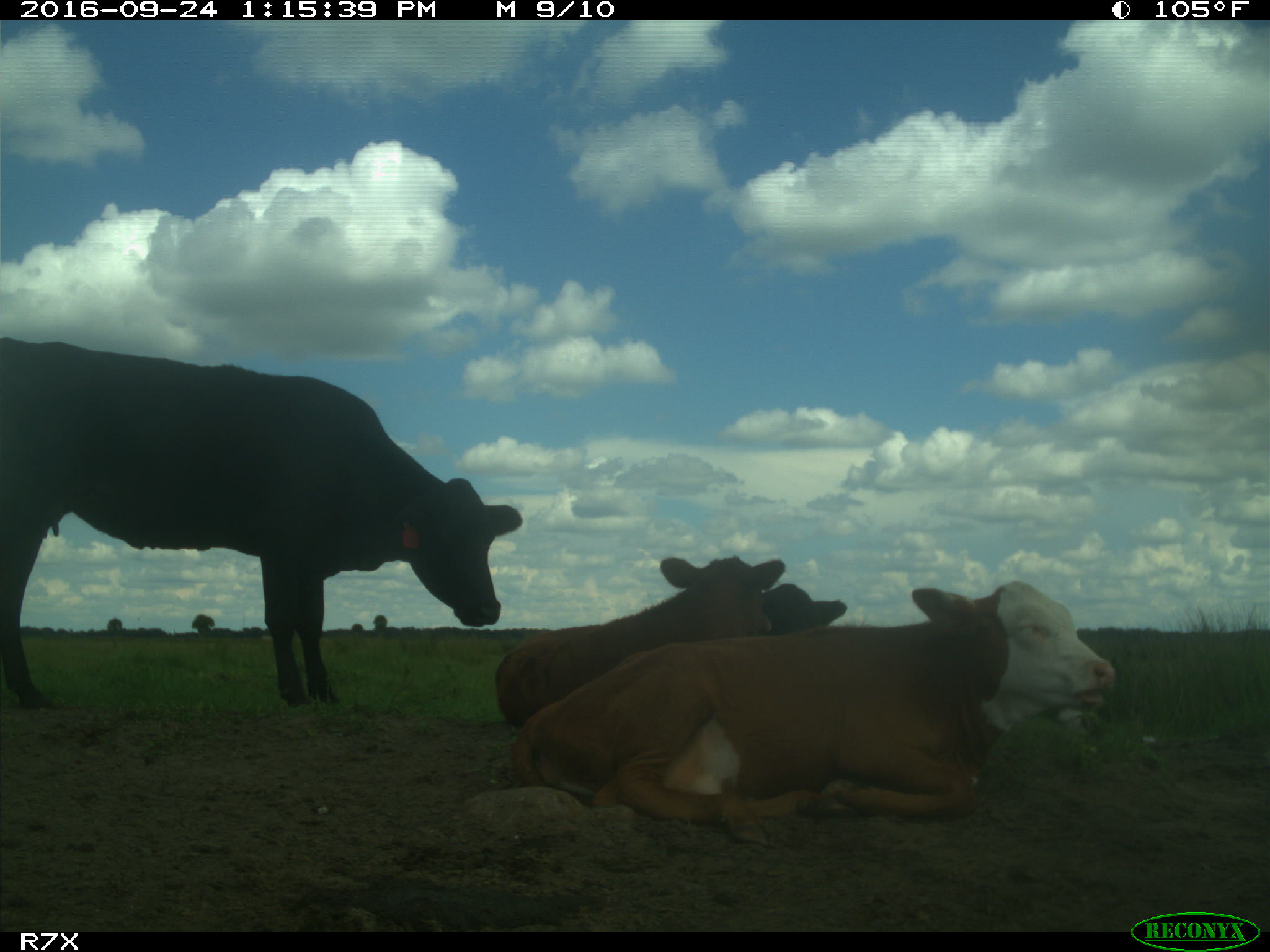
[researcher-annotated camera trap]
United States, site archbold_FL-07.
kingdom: Animalia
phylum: Chordata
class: Mammalia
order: Artiodactyla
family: Bovidae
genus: Bos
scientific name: Bos taurus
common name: domestic cow